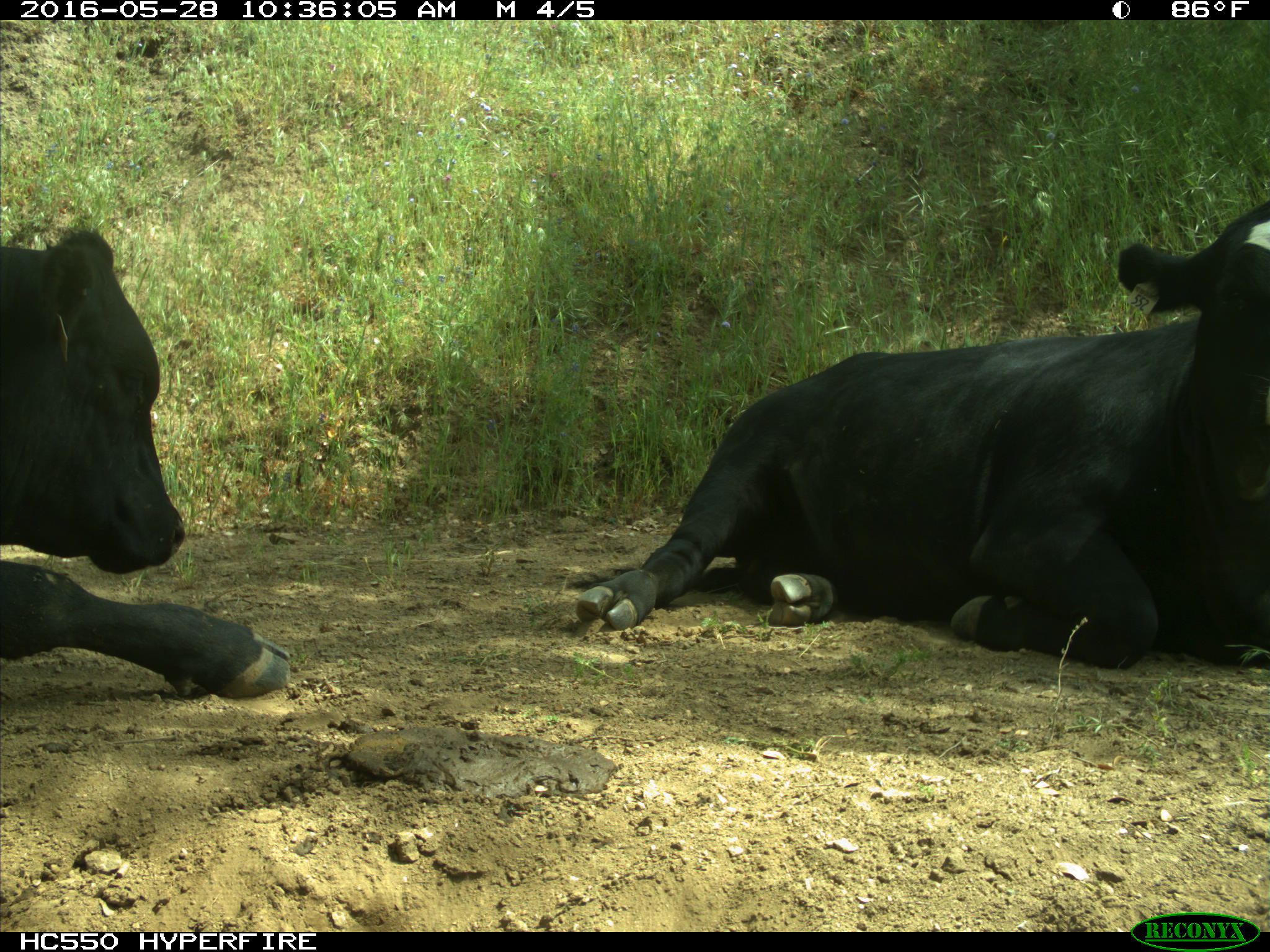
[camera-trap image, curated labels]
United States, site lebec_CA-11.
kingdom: Animalia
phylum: Chordata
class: Mammalia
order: Artiodactyla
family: Bovidae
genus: Bos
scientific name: Bos taurus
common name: domestic cow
Bos taurus (domestic cow).